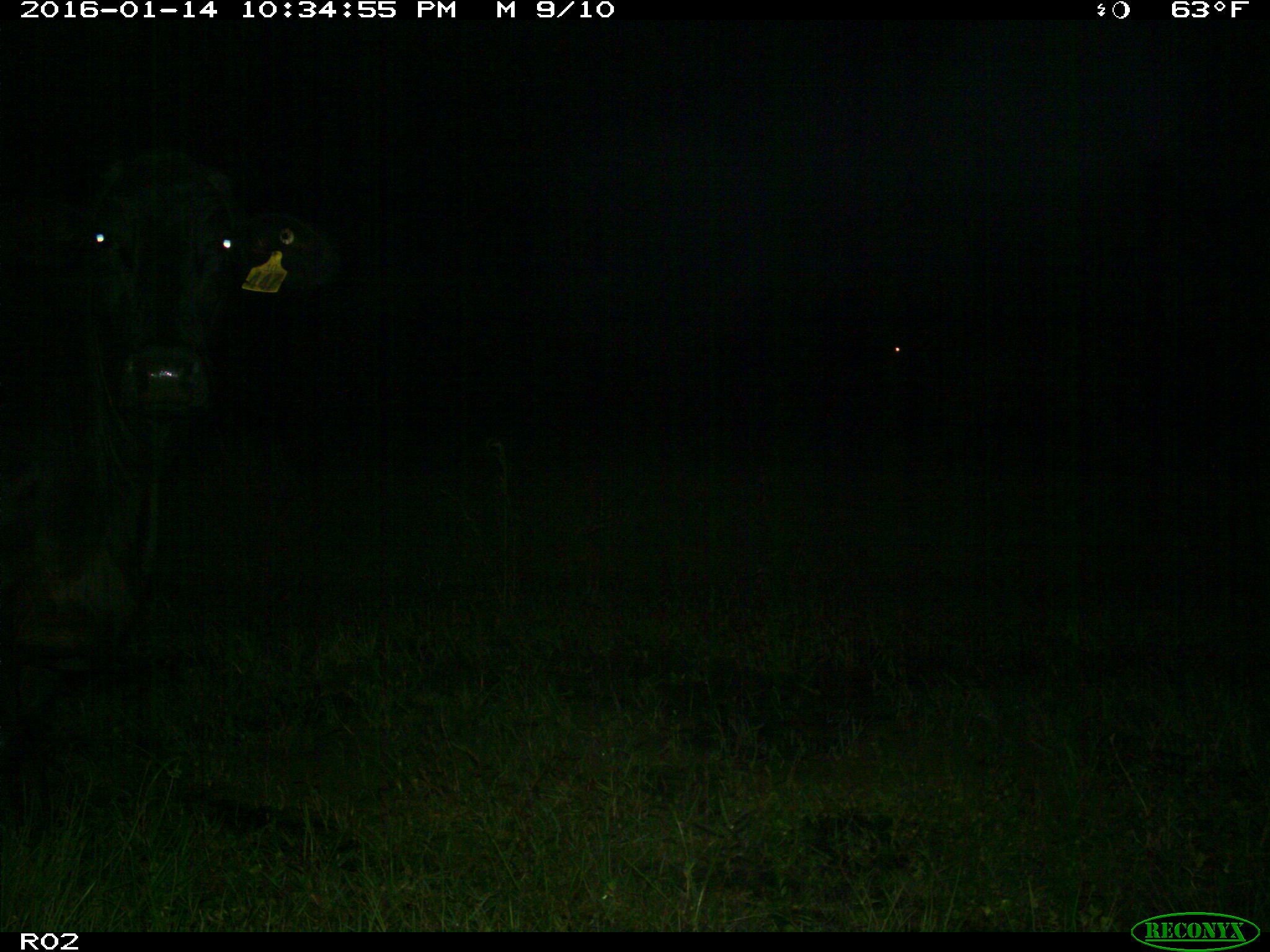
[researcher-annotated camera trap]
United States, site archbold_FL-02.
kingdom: Animalia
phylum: Chordata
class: Mammalia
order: Artiodactyla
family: Bovidae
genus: Bos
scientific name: Bos taurus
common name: domestic cow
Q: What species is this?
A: Bos taurus (domestic cow).